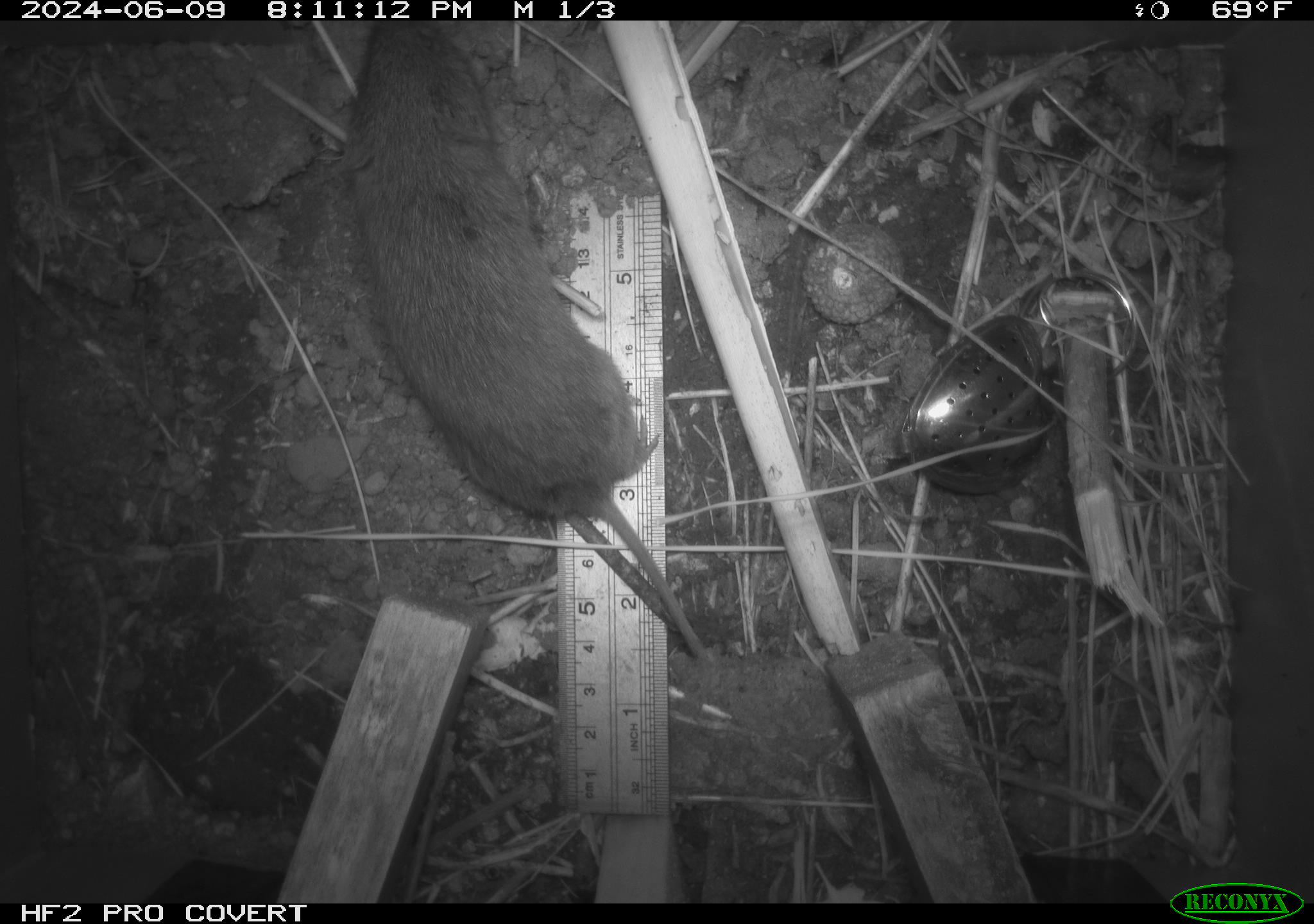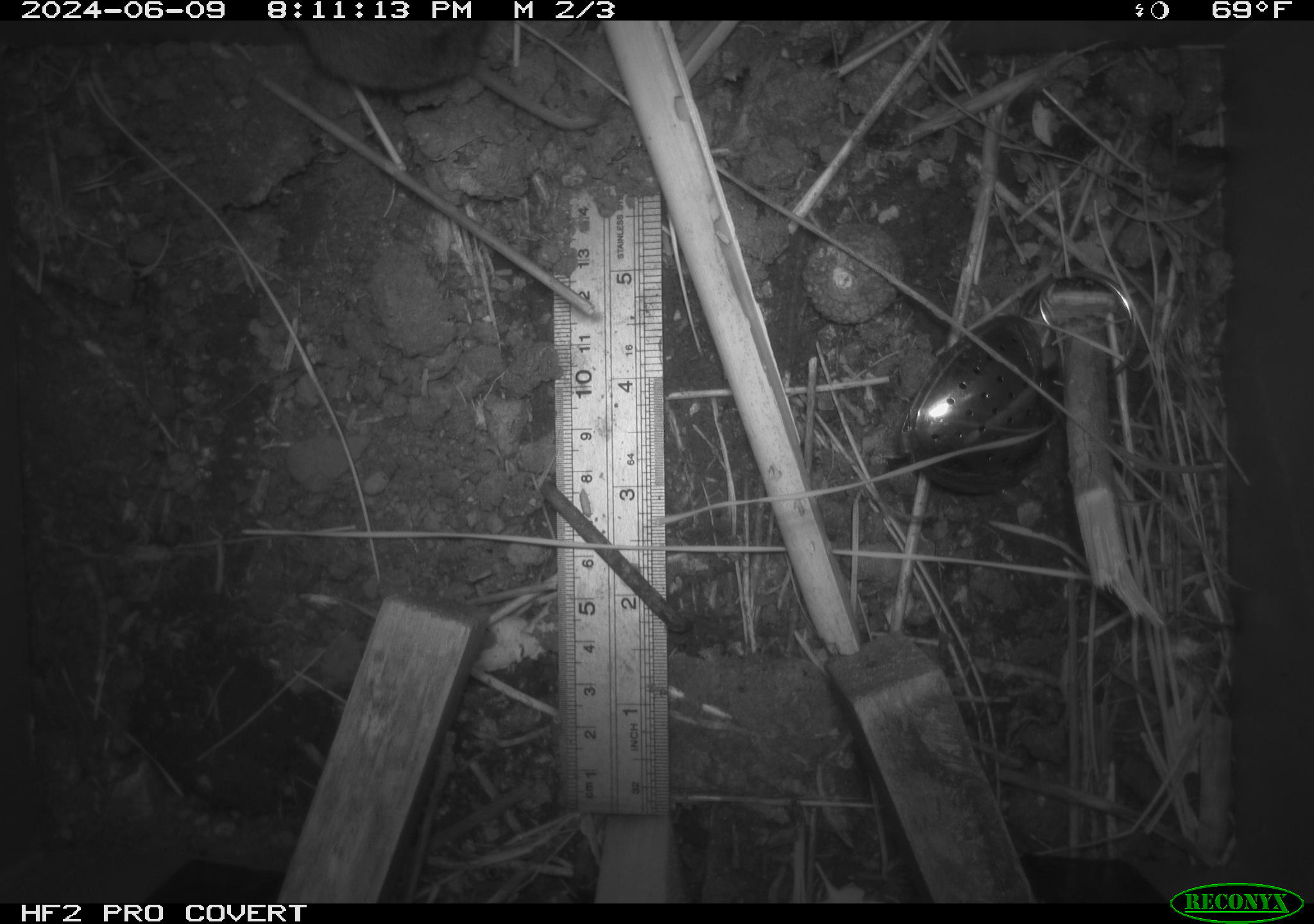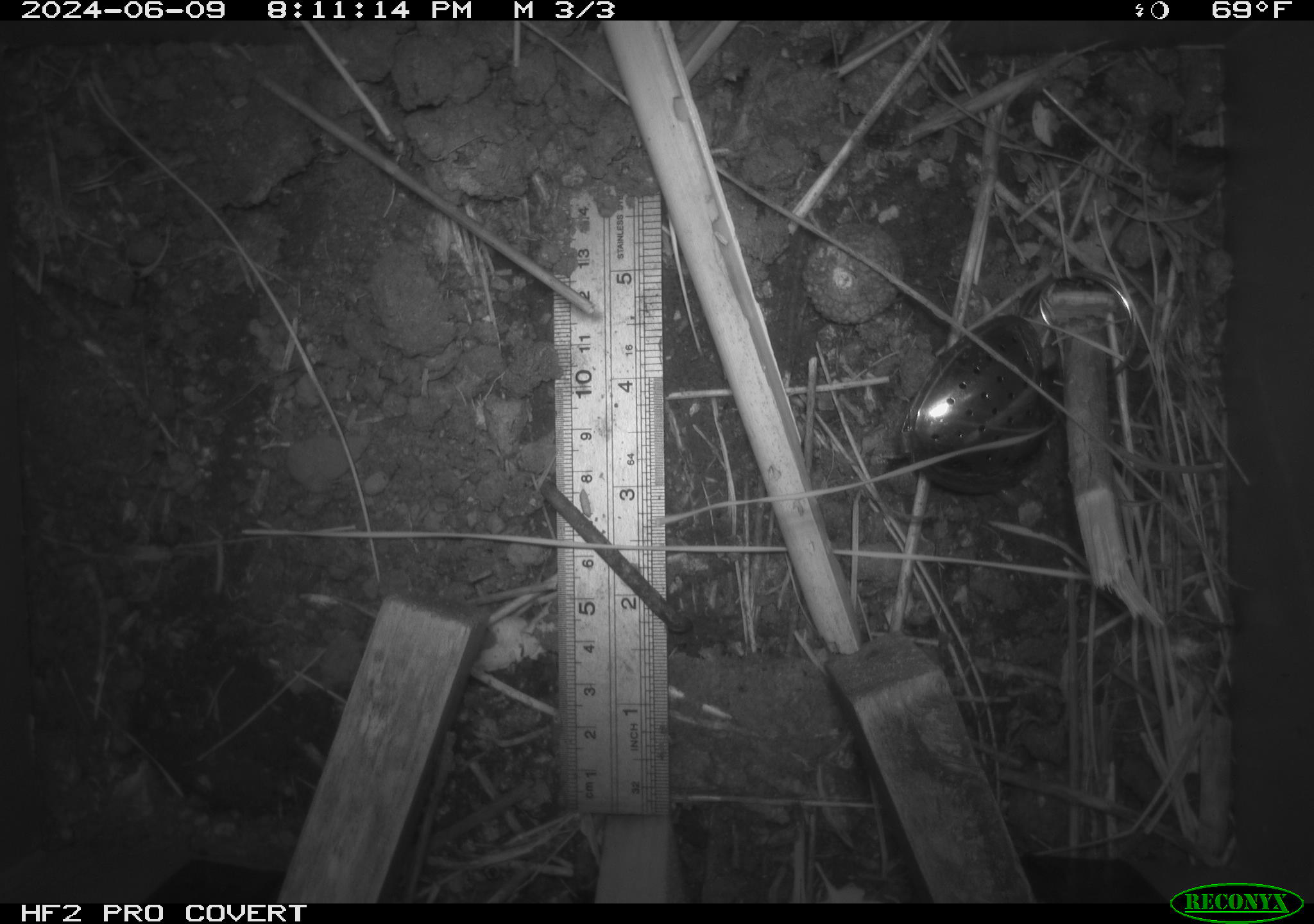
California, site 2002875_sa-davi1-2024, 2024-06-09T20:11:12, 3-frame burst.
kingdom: Animalia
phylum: Chordata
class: Mammalia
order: Rodentia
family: Cricetidae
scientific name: Arvicolinae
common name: voles, lemmings, and muskrats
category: arvicolinae subfamily